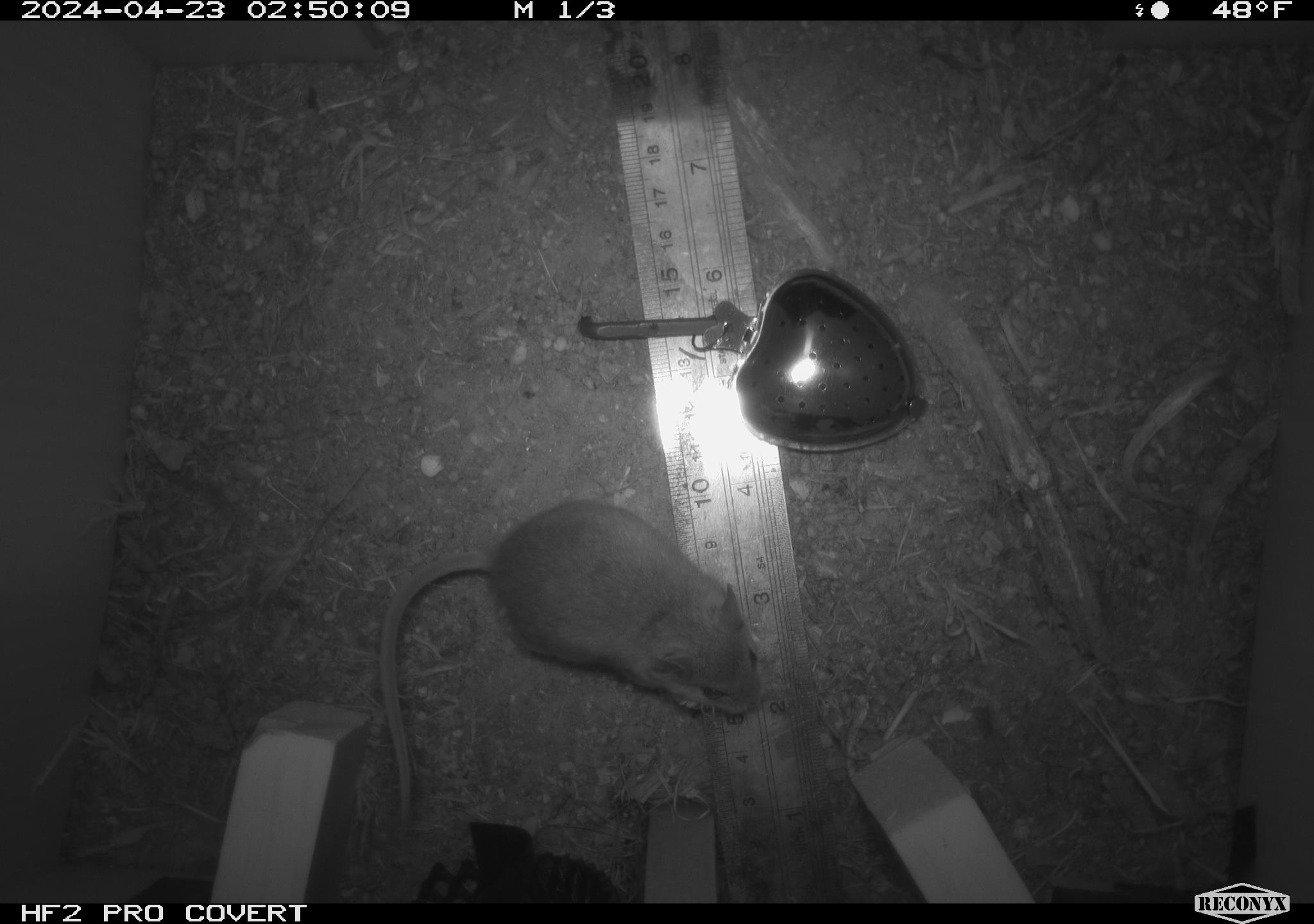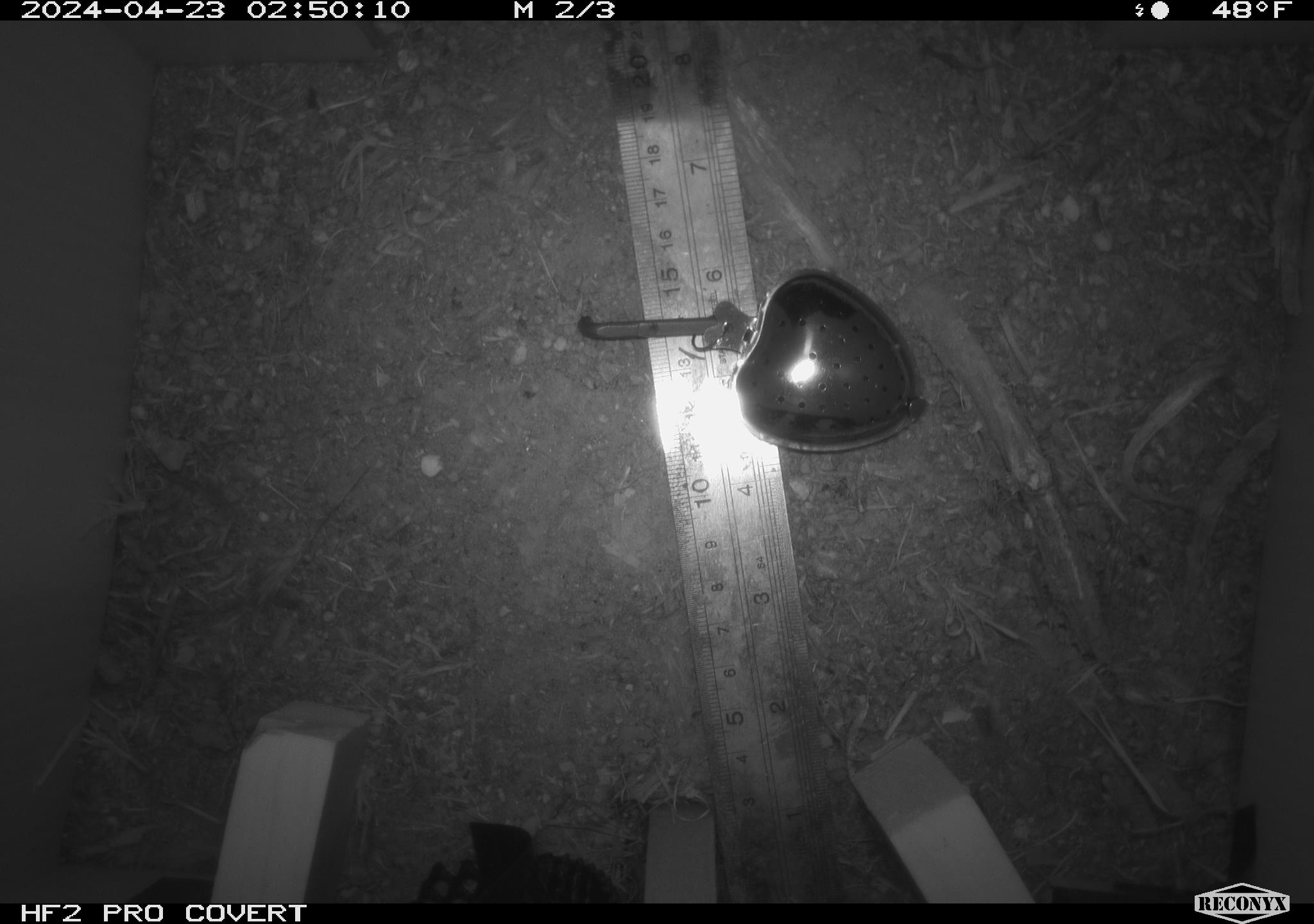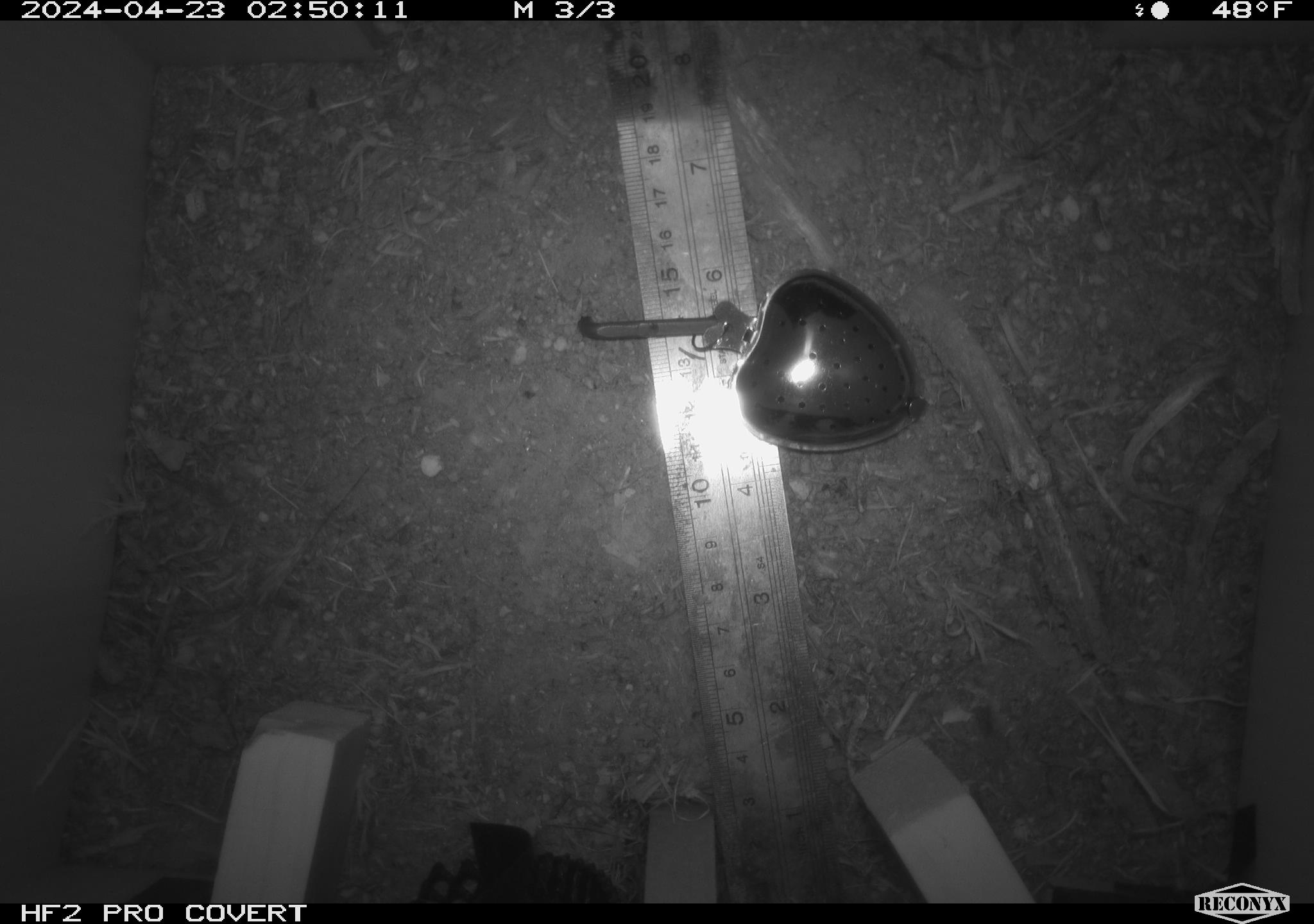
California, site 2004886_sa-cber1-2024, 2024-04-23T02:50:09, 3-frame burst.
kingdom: Animalia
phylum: Chordata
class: Mammalia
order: Rodentia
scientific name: Rodentia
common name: mouse species